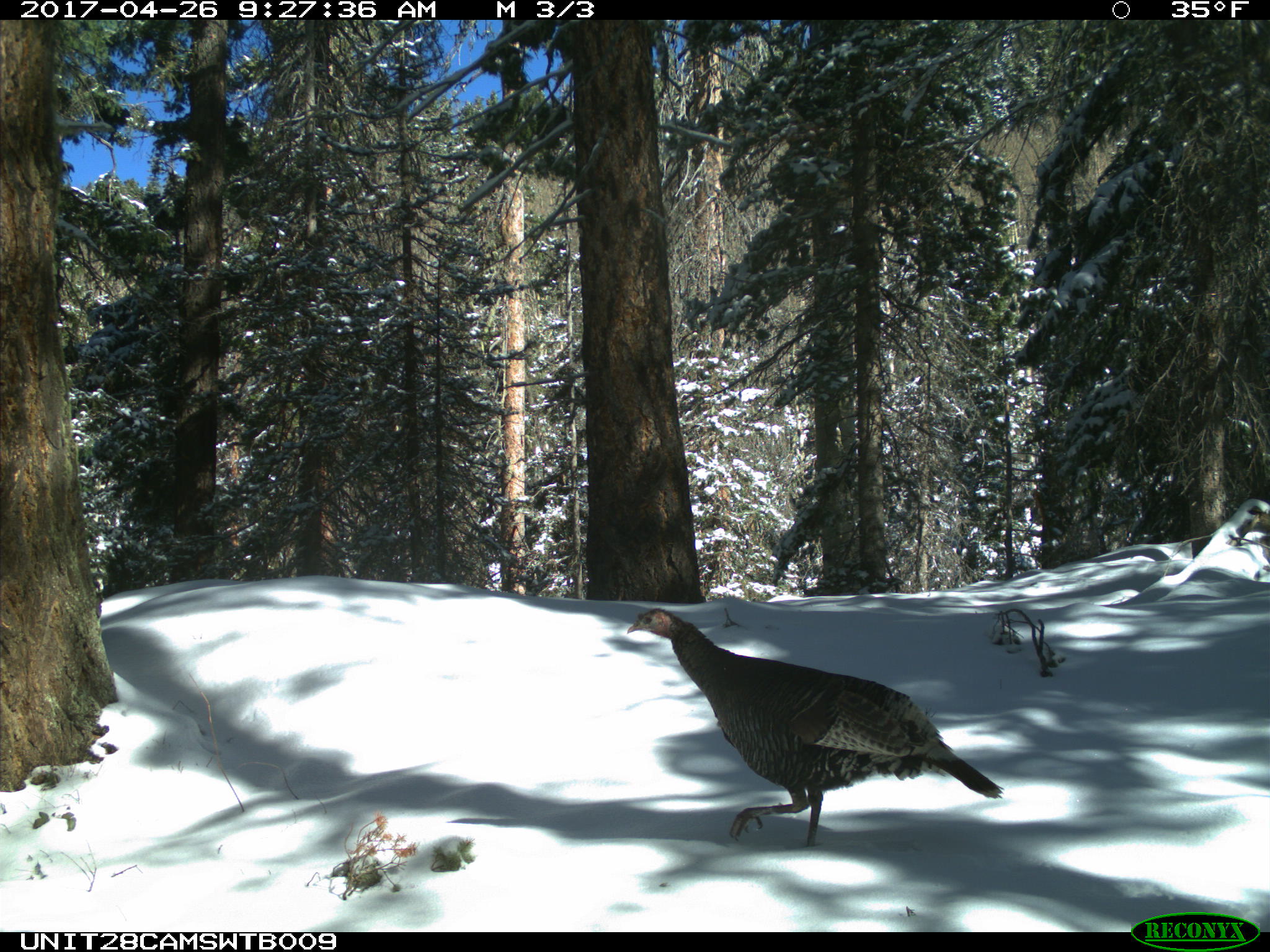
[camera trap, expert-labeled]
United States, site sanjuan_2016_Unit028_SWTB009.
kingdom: Animalia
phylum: Chordata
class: Aves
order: Galliformes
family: Phasianidae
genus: Meleagris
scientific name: Meleagris gallopavo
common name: wild turkey